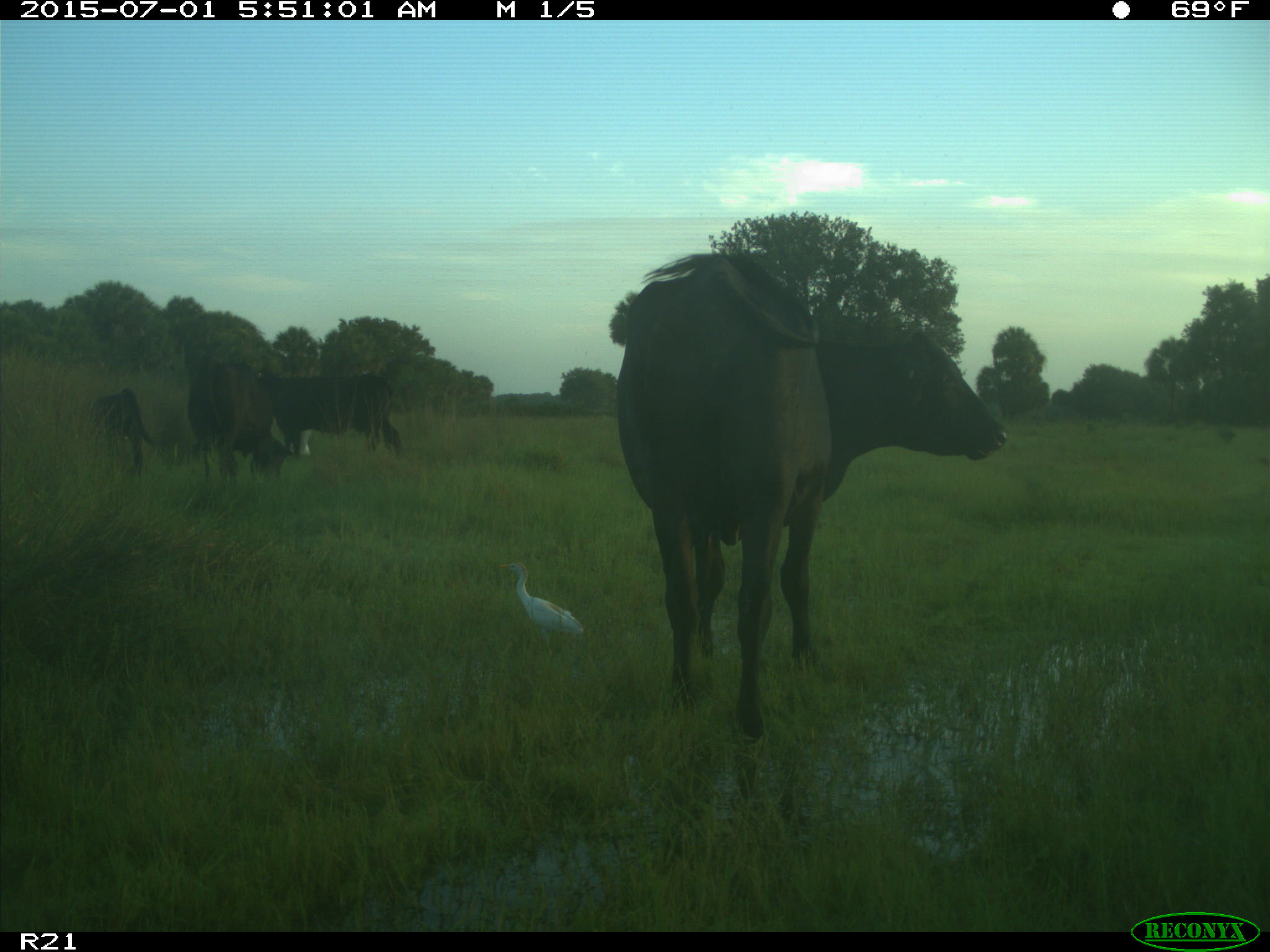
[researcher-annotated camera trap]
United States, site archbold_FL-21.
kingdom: Animalia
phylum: Chordata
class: Mammalia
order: Artiodactyla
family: Bovidae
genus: Bos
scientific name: Bos taurus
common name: domestic cow